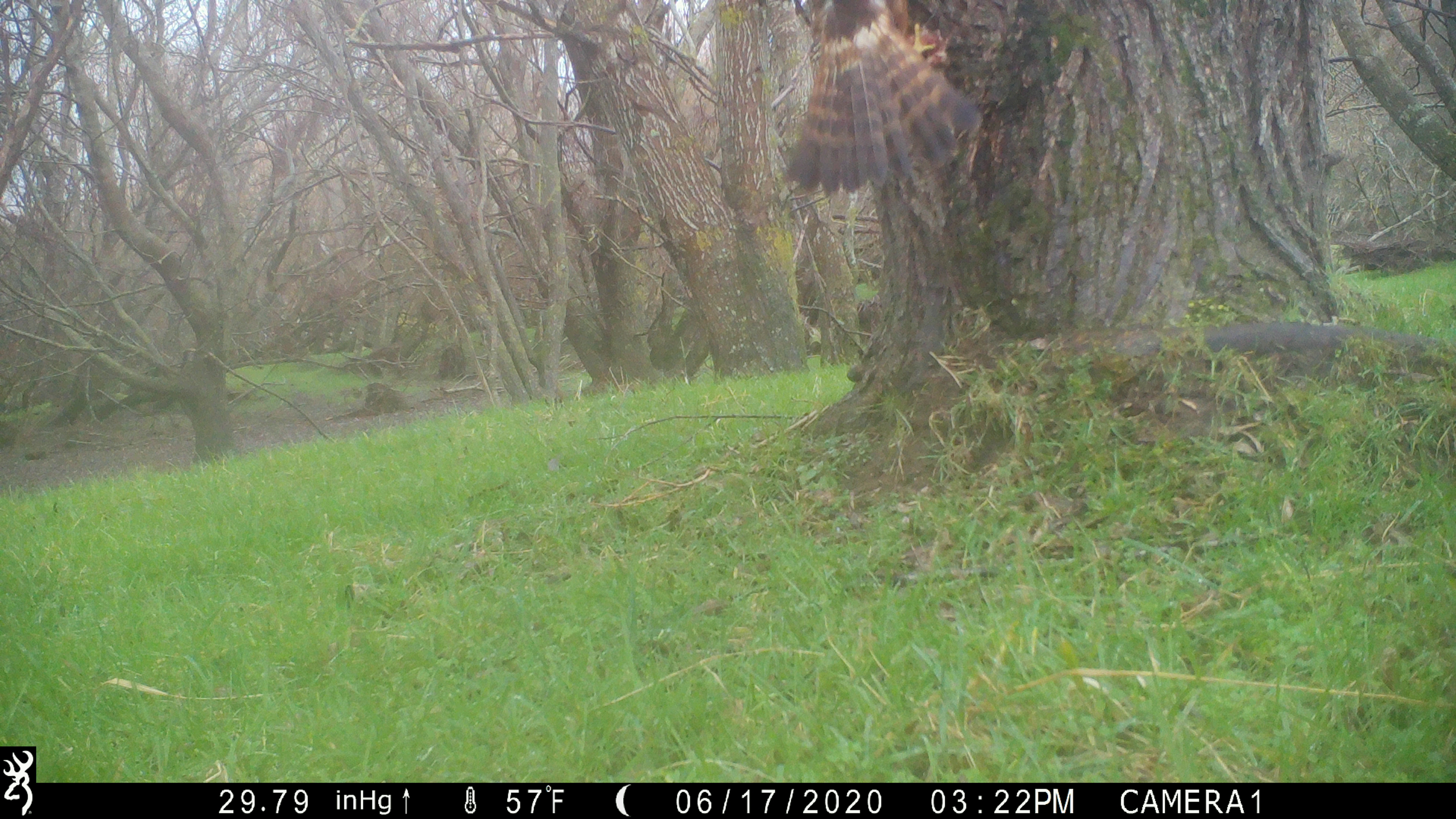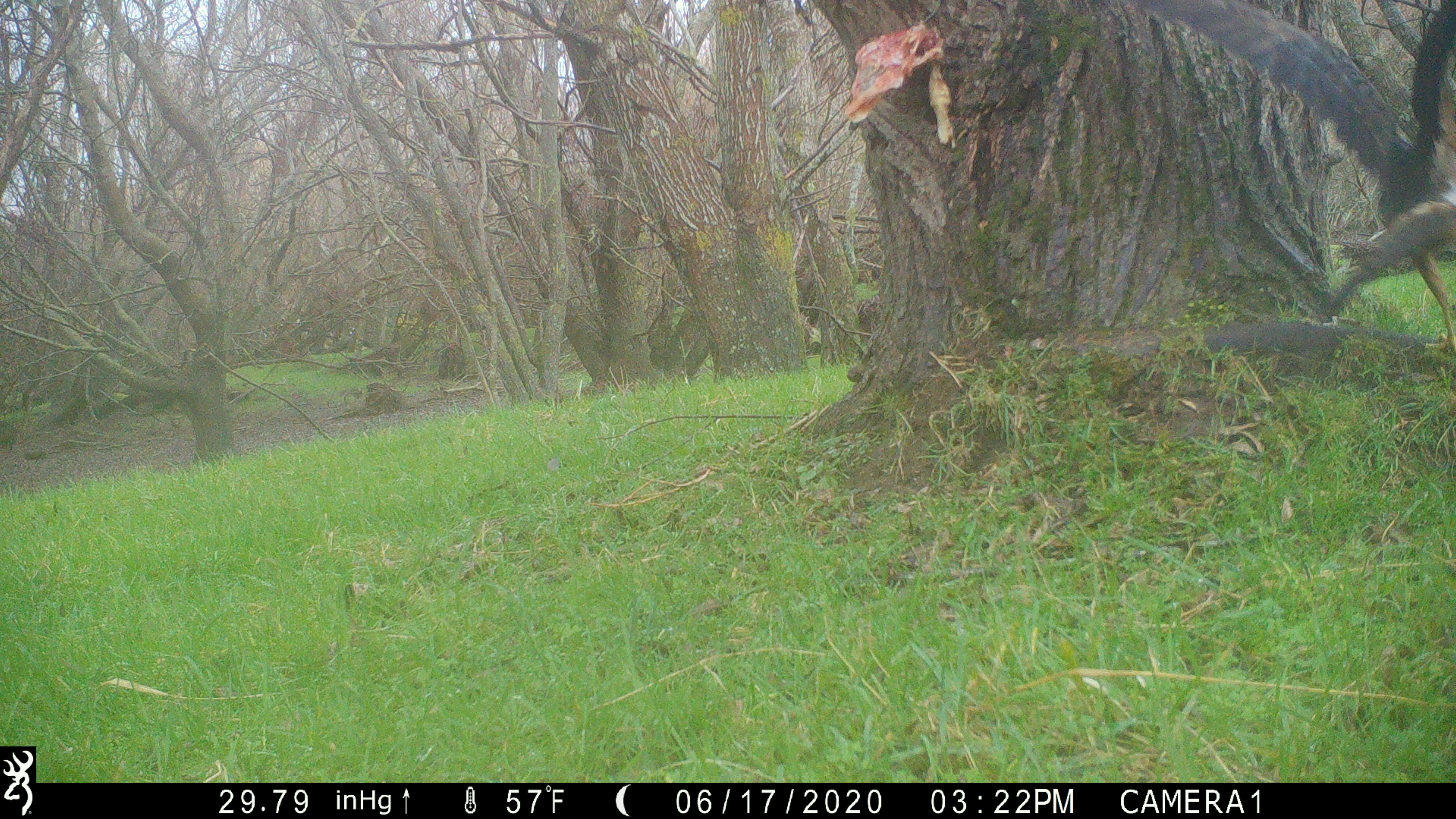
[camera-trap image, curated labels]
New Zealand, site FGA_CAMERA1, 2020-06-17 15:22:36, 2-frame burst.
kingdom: Animalia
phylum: Chordata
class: Aves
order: Accipitriformes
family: Accipitridae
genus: Circus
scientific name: Circus approximans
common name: swamp harrier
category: harrier